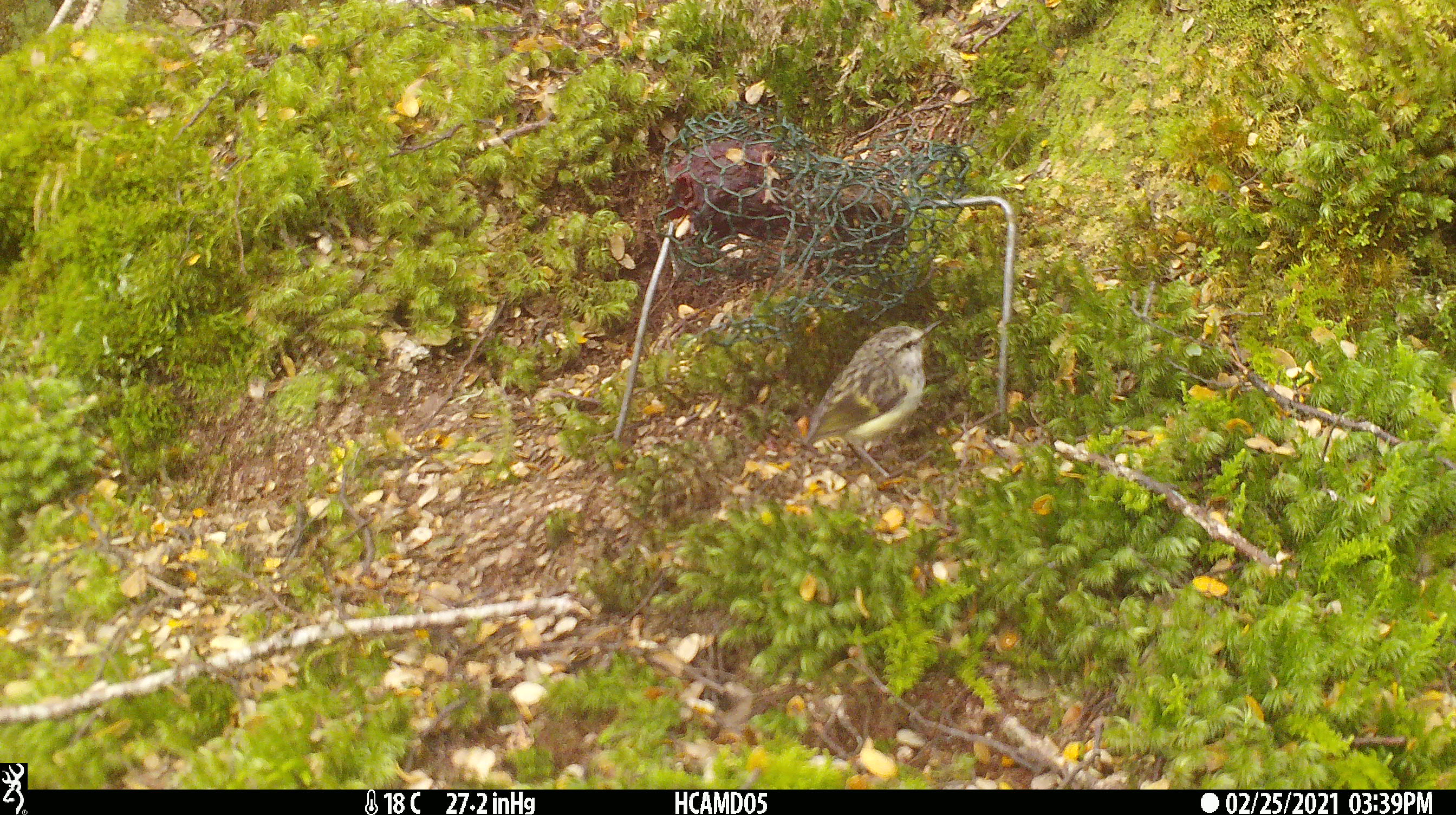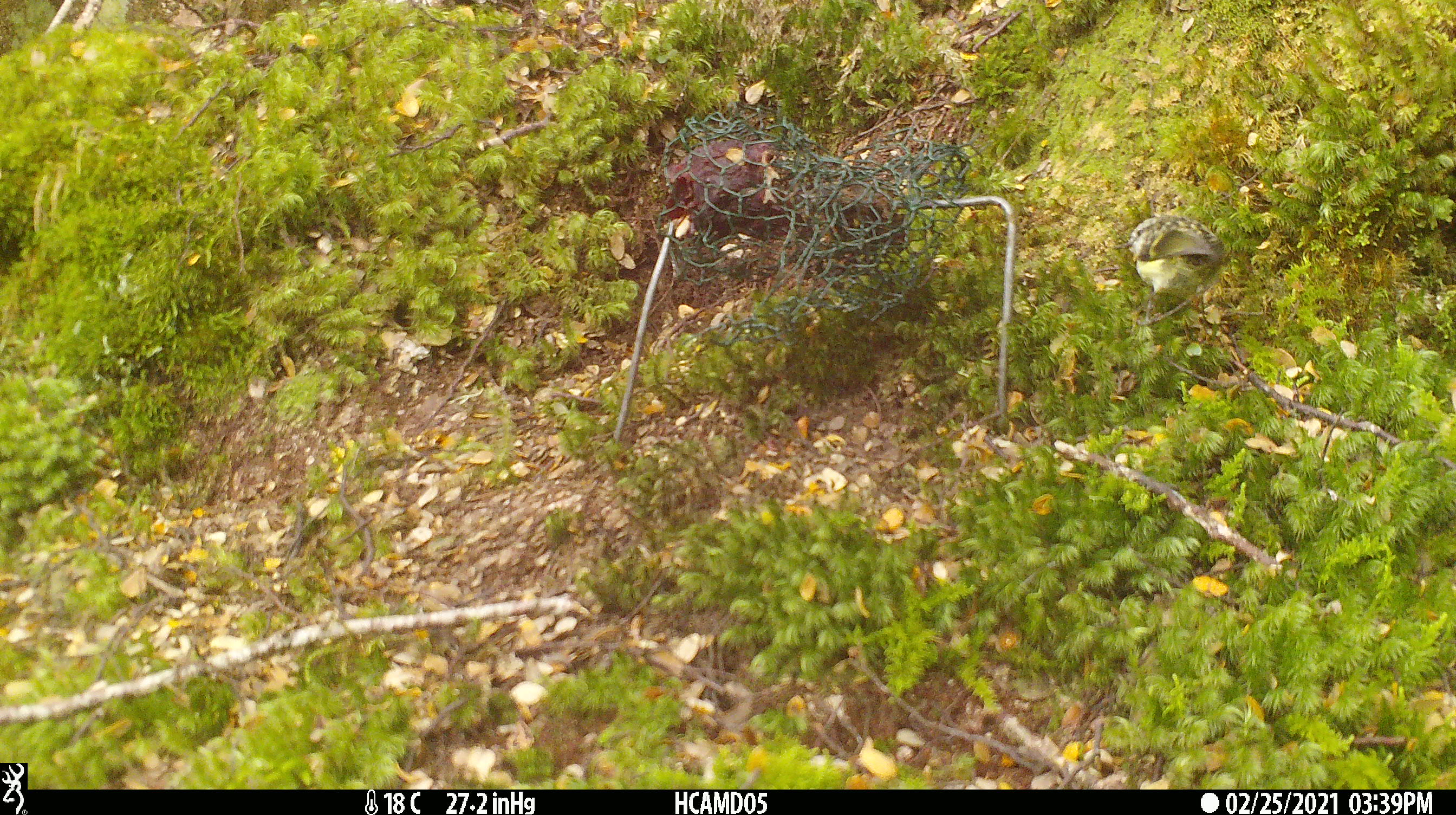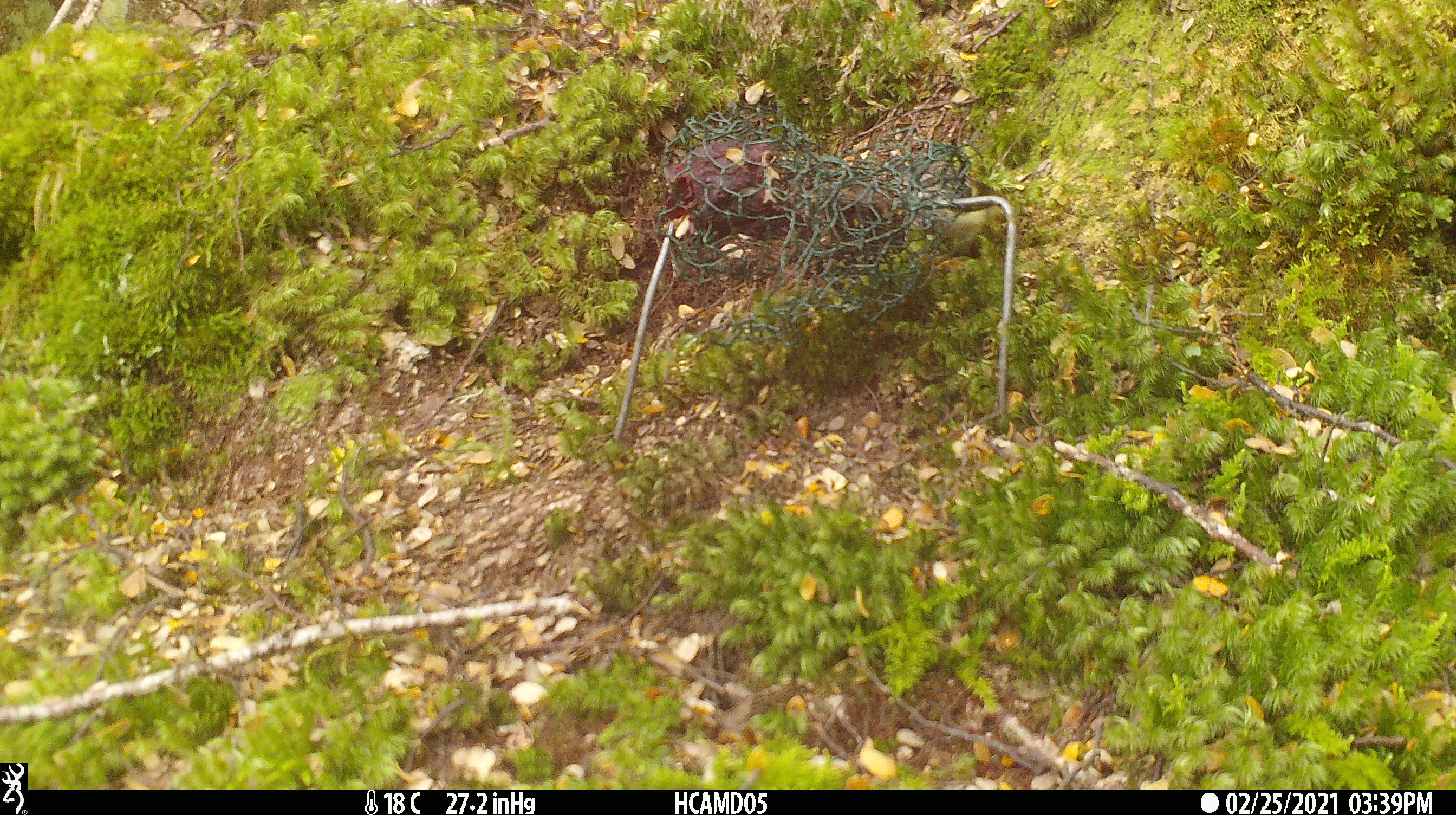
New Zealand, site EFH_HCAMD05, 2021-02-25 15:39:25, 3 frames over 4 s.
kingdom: Animalia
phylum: Chordata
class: Aves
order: Passeriformes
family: Acanthisittidae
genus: Acanthisitta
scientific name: Acanthisitta chloris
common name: rifleman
Rifleman (Acanthisitta chloris).